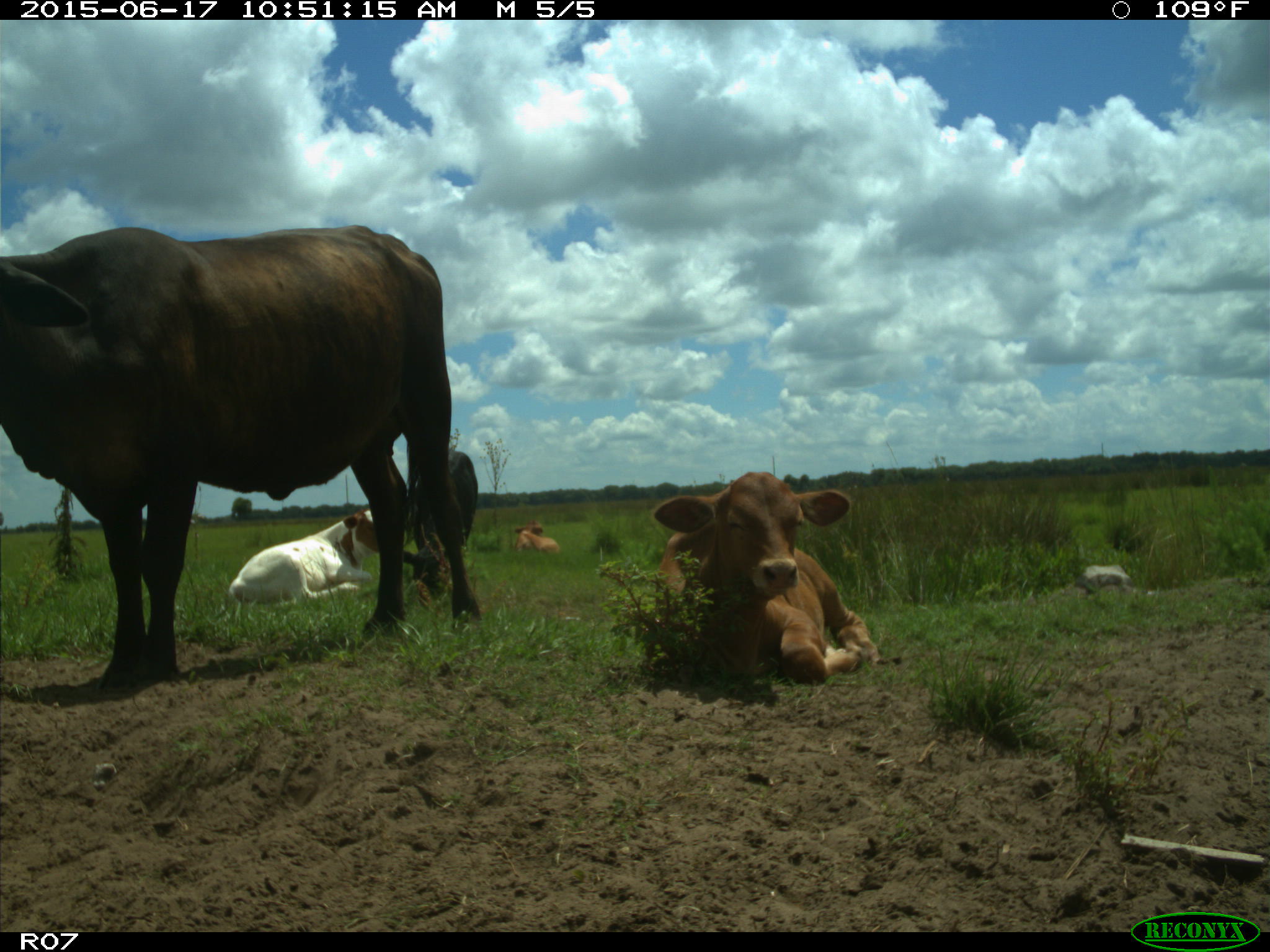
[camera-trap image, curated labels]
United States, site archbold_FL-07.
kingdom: Animalia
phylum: Chordata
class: Mammalia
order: Artiodactyla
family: Bovidae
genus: Bos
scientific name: Bos taurus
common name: domestic cow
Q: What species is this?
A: Bos taurus (domestic cow).